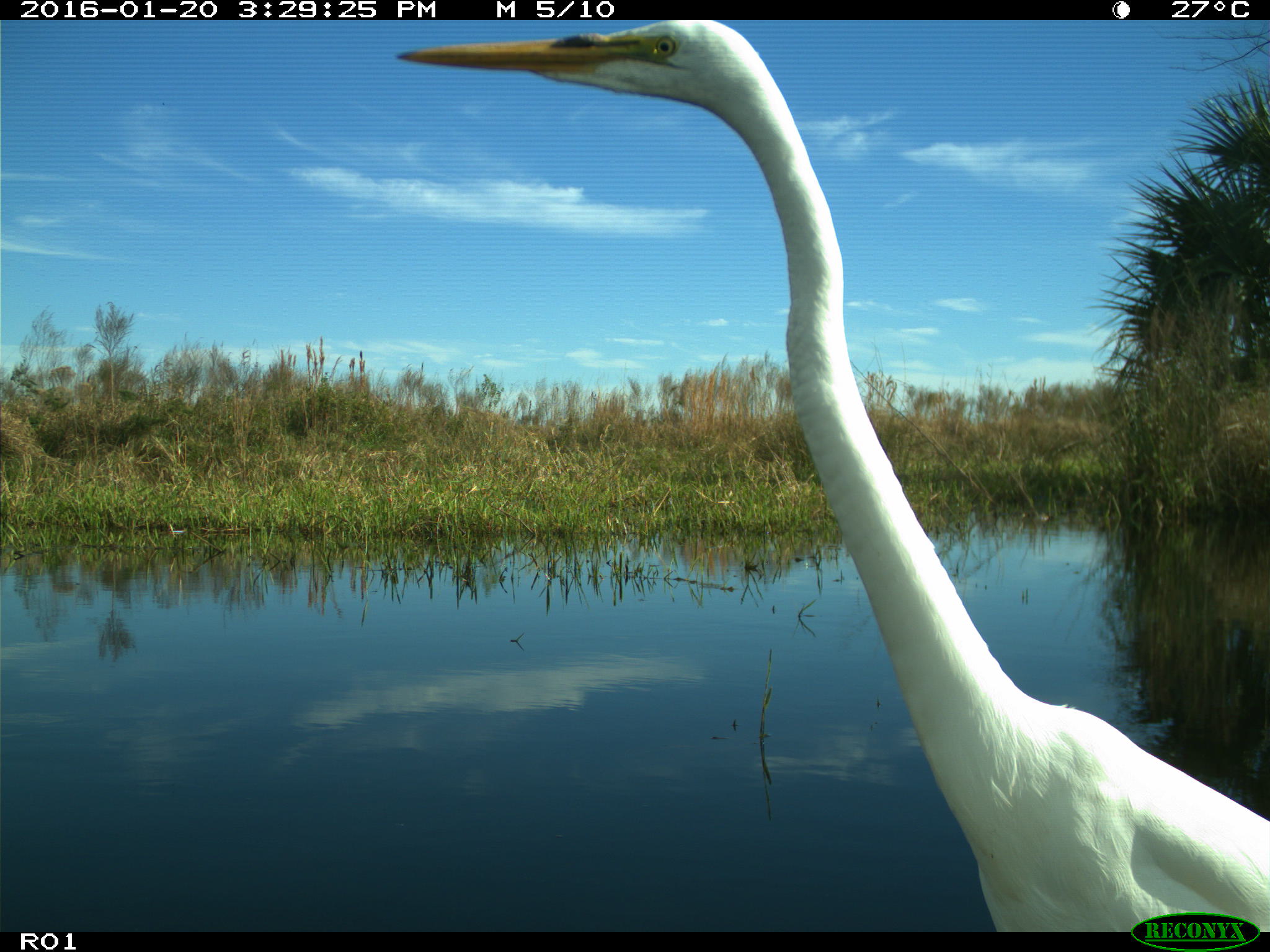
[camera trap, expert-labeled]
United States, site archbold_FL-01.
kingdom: Animalia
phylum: Chordata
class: Aves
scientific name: Aves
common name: birds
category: unidentified bird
Unidentified bird (birds) (Aves).